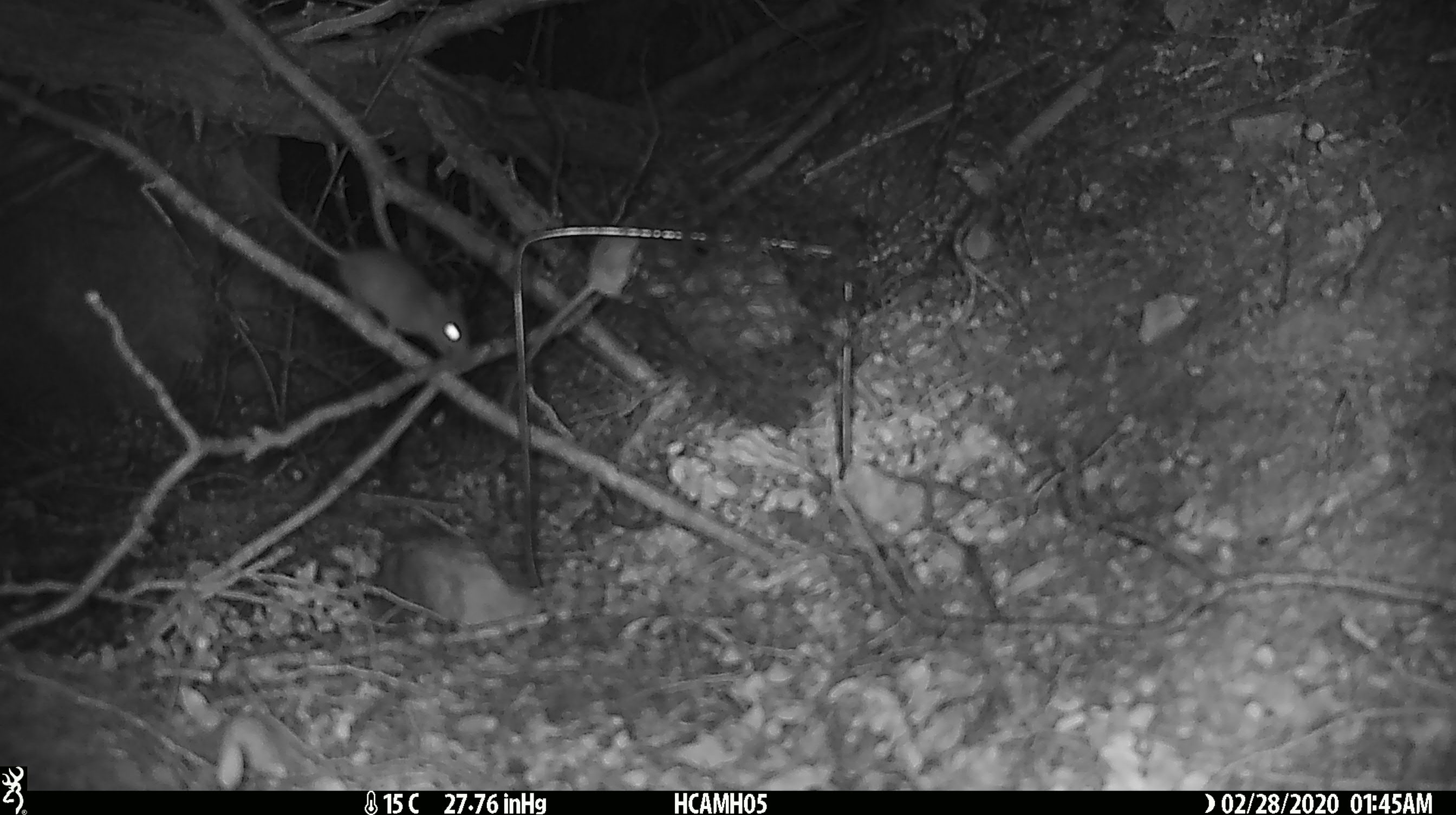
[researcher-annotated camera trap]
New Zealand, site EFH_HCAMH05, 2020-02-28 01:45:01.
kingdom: Animalia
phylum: Chordata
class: Mammalia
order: Rodentia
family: Muridae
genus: Mus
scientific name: Mus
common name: mouse